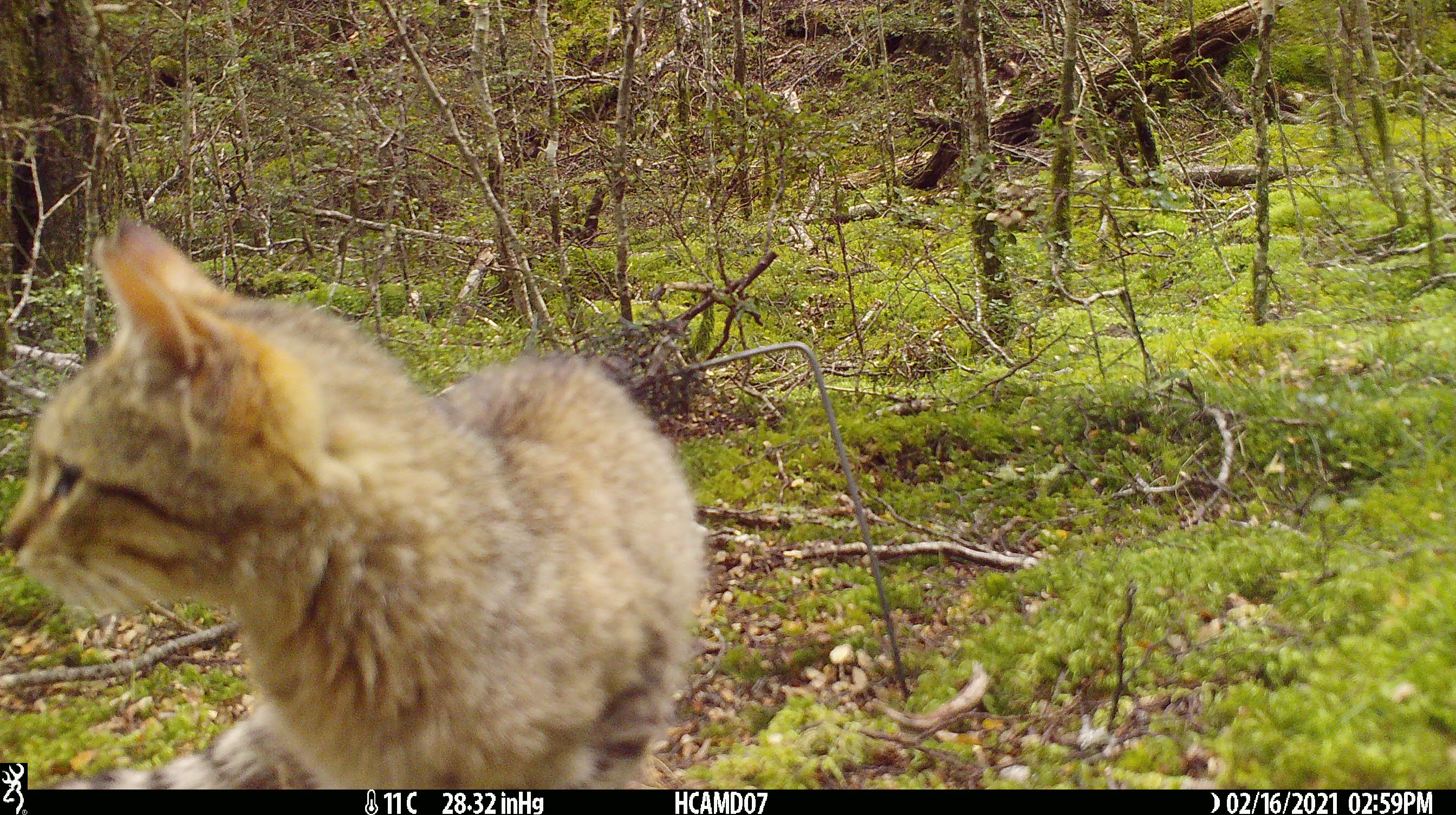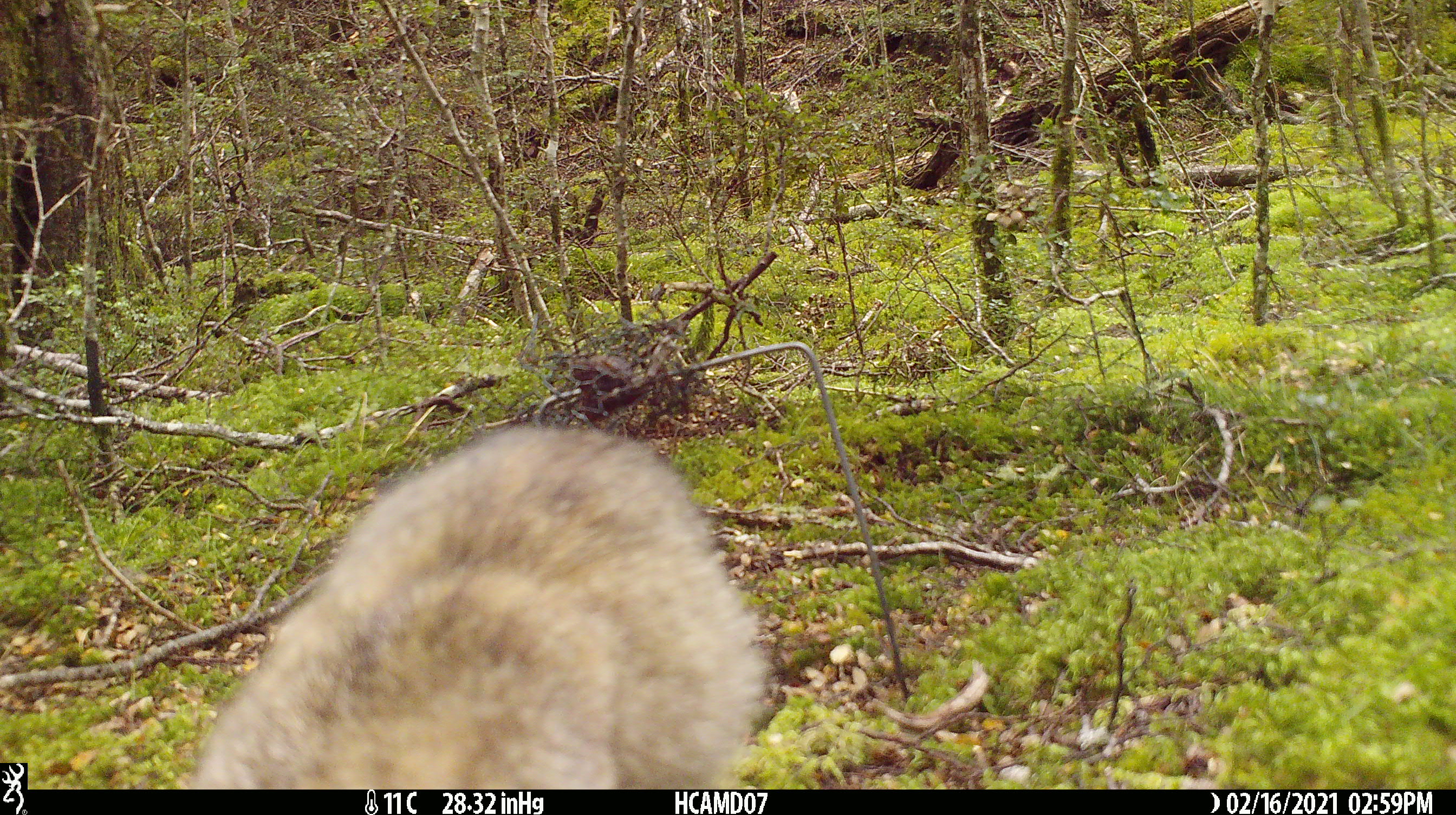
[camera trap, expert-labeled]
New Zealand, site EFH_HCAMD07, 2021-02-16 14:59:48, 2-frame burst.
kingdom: Animalia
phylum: Chordata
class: Mammalia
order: Carnivora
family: Felidae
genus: Felis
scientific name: Felis catus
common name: domestic cat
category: cat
Cat (domestic cat) (Felis catus).